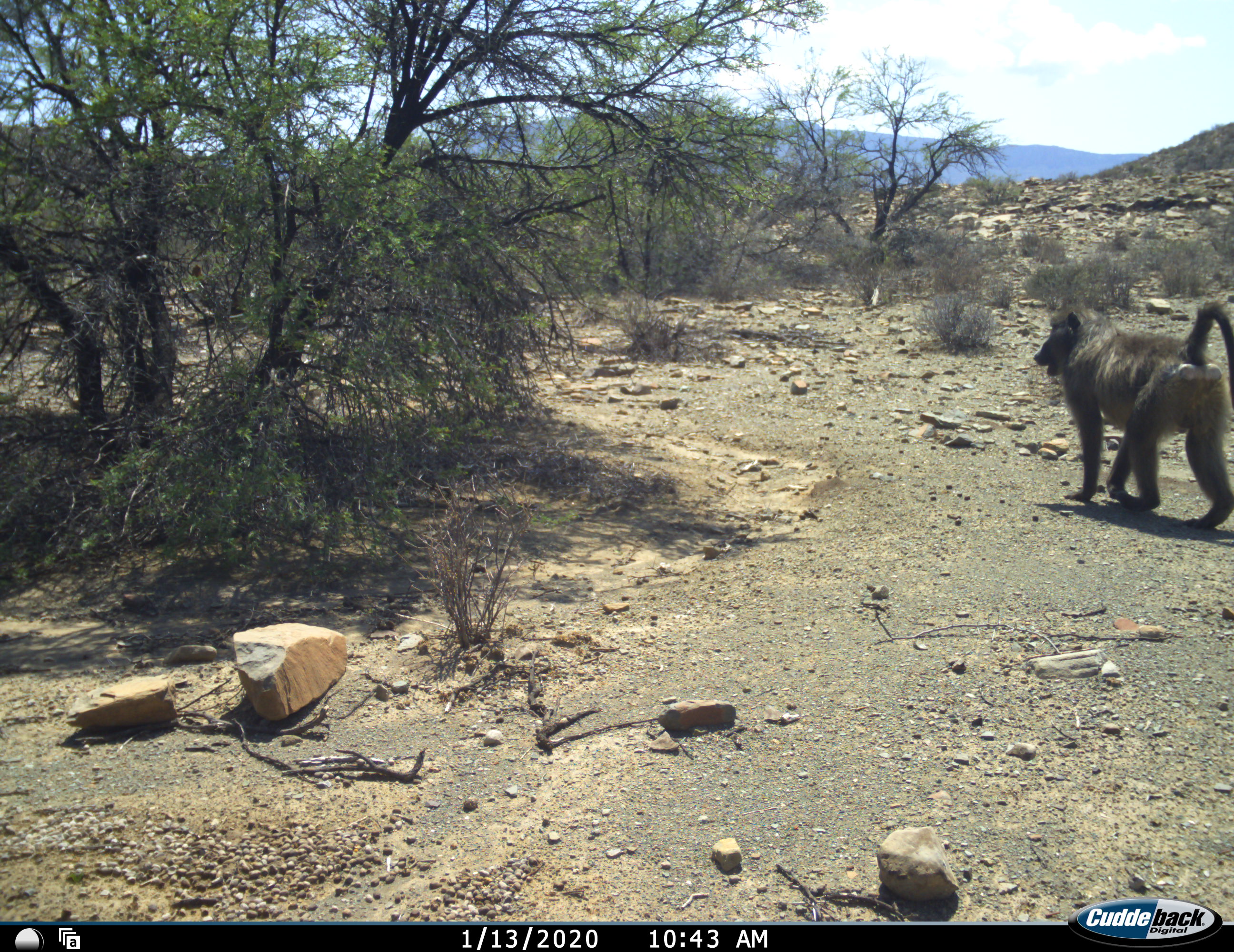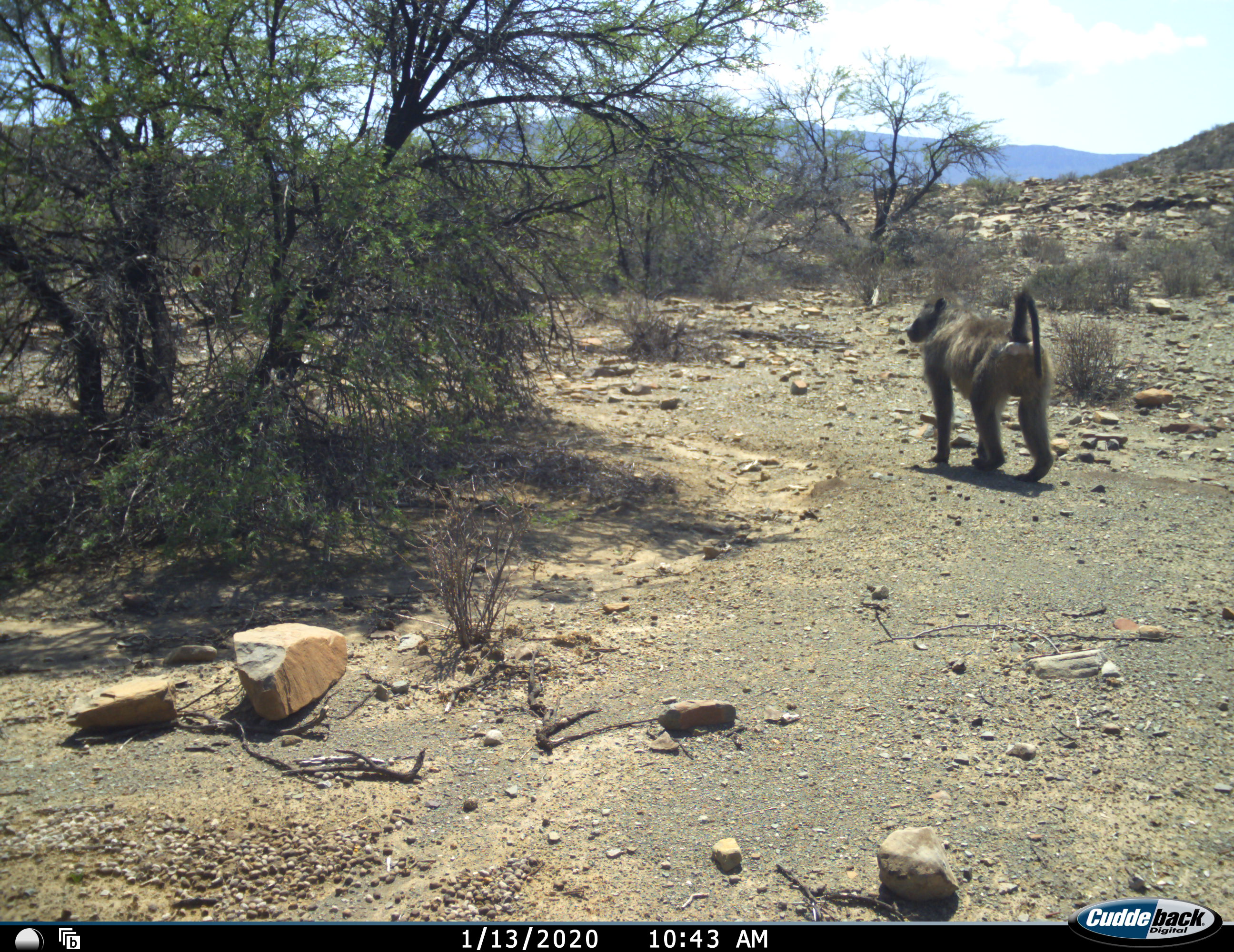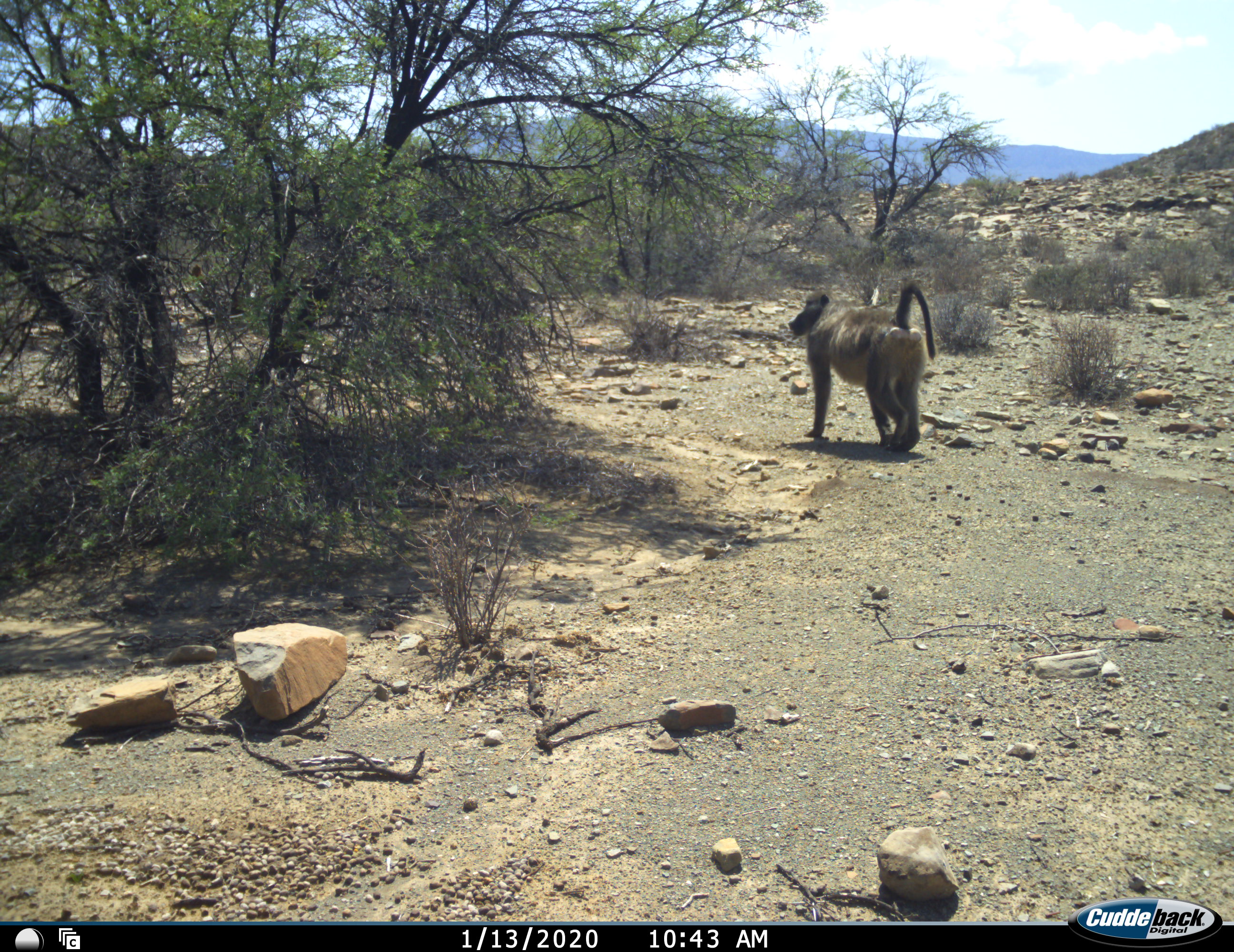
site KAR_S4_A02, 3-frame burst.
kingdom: Animalia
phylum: Chordata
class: Mammalia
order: Primates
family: Cercopithecidae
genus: Papio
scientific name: Papio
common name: baboon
Baboon (Papio), count 1. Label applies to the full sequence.